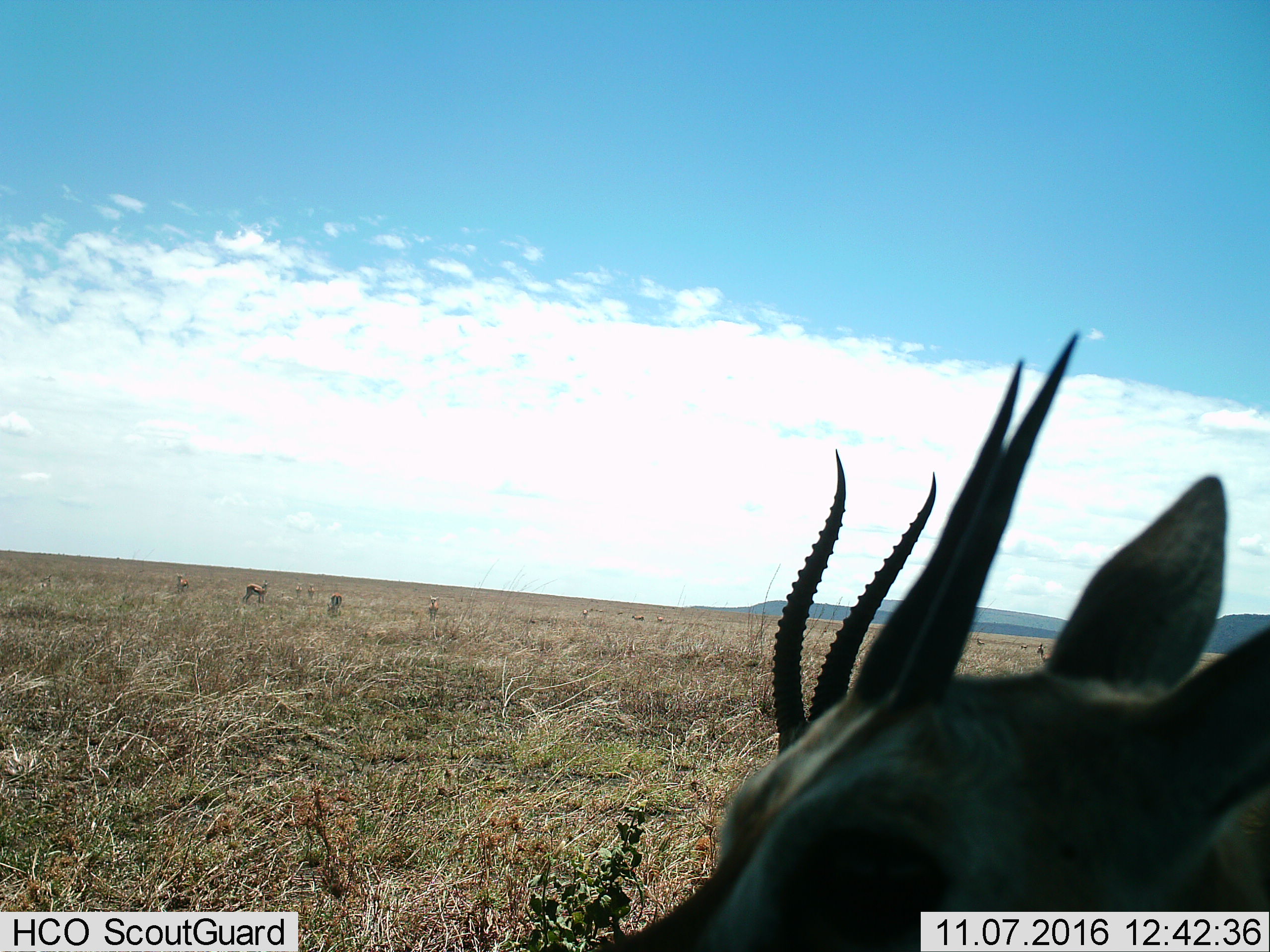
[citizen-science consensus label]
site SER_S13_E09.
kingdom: Animalia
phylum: Chordata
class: Mammalia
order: Artiodactyla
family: Bovidae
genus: Eudorcas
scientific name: Eudorcas thomsonii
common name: thomson's gazelle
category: gazellethomsons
Gazellethomsons (thomson's gazelle) (Eudorcas thomsonii), count 6. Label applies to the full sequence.